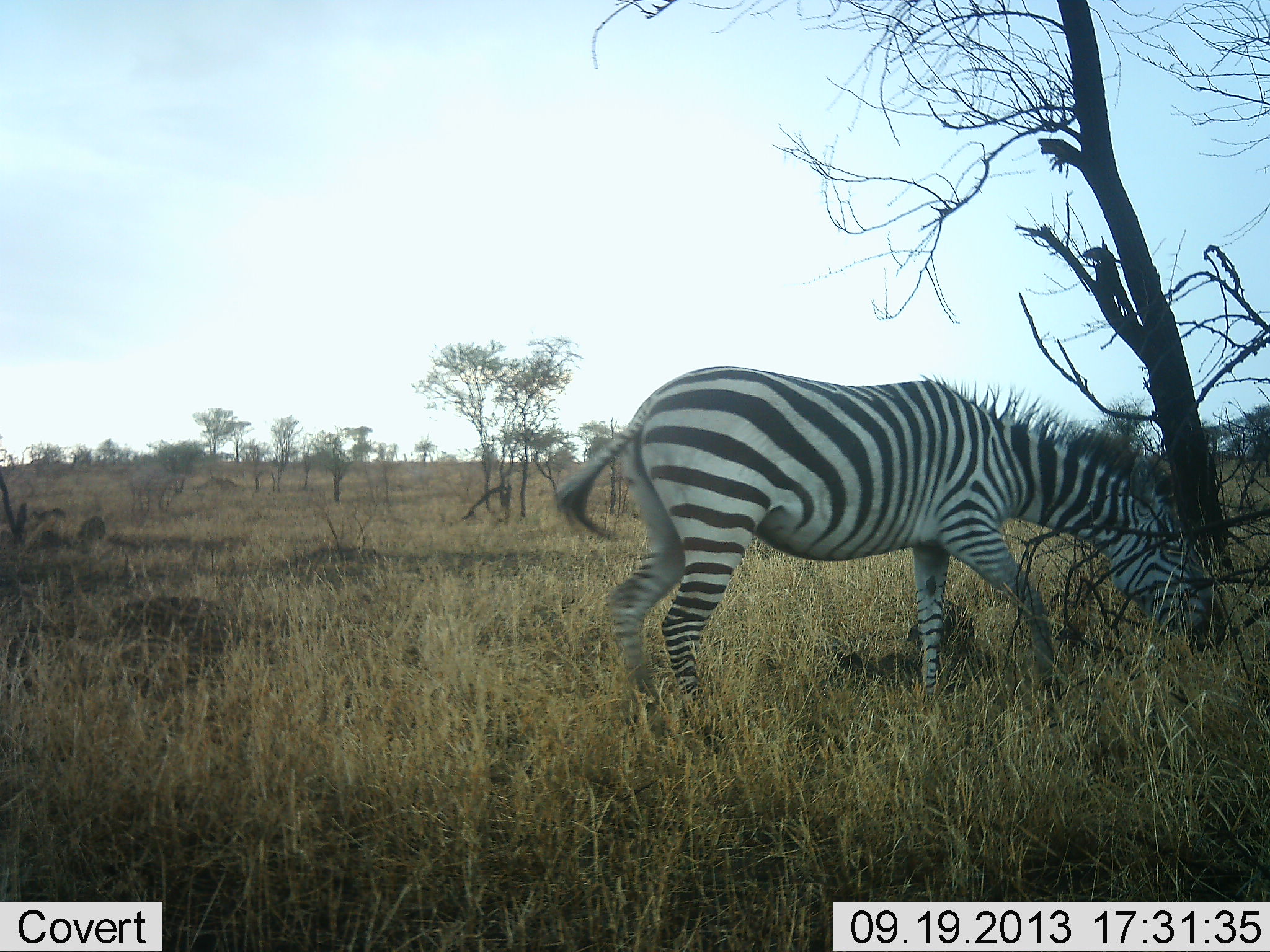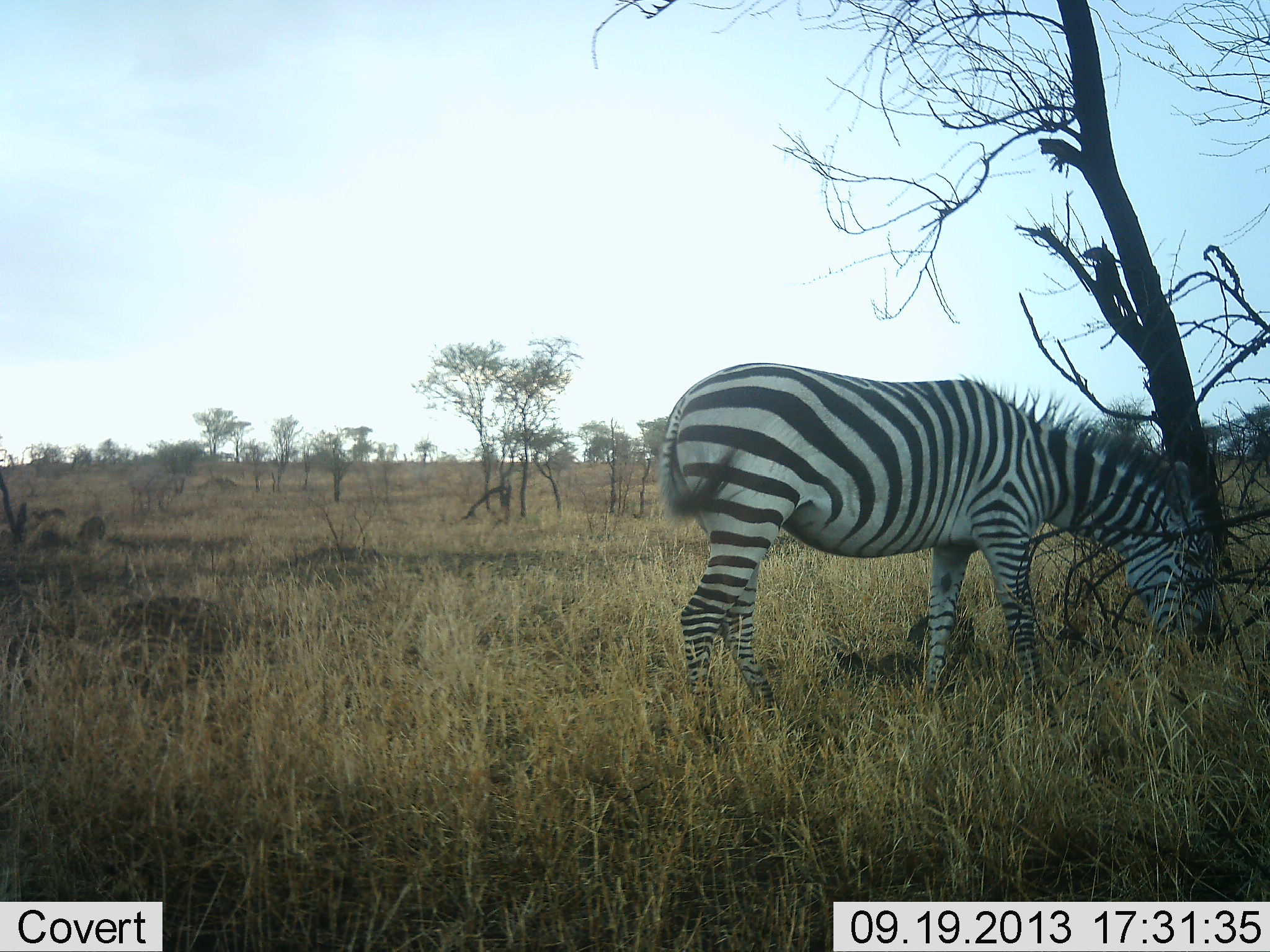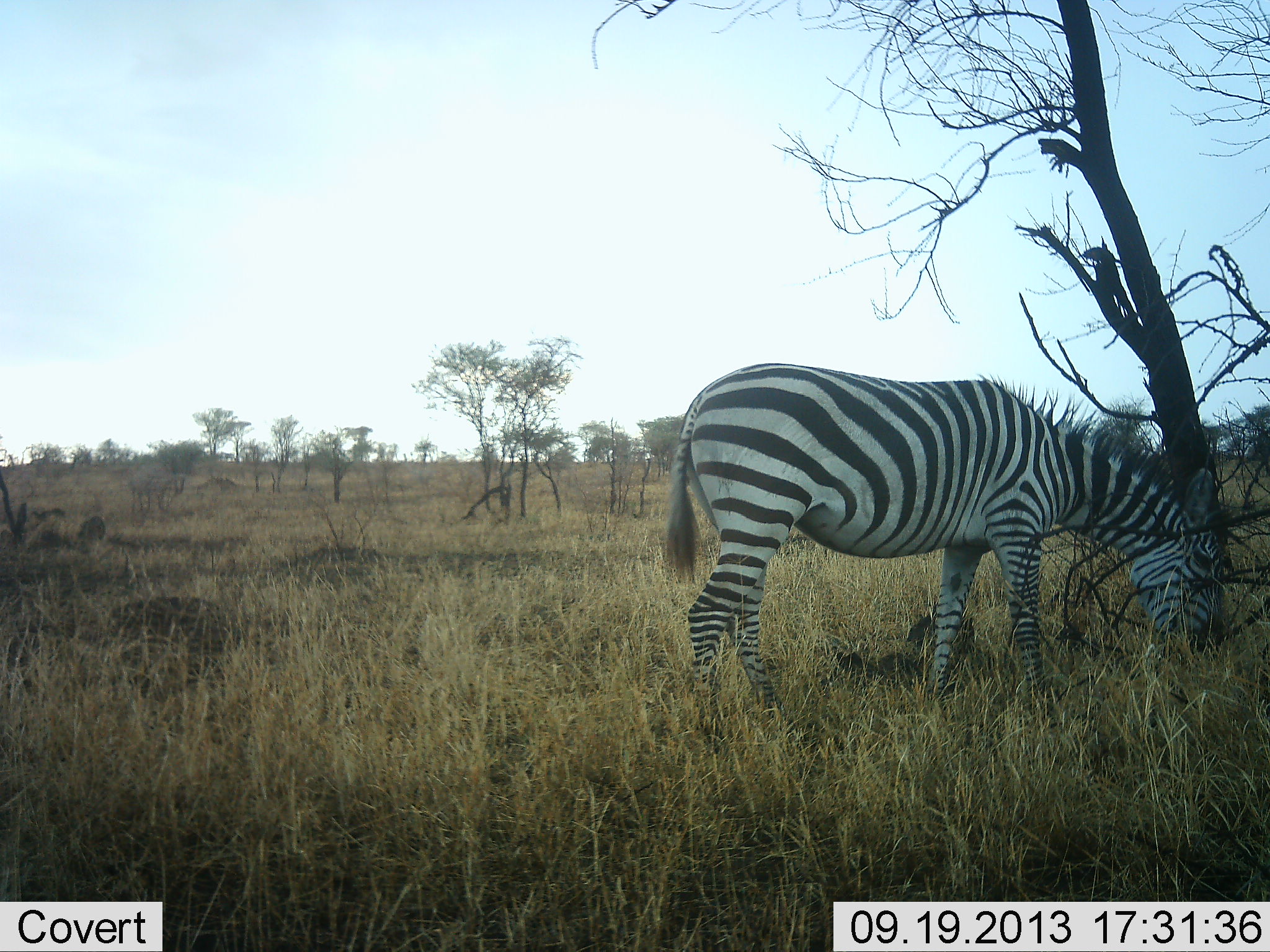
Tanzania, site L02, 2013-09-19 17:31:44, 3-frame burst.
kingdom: Animalia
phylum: Chordata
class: Mammalia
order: Perissodactyla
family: Equidae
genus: Equus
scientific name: Equus quagga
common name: plains zebra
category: zebra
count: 1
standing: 20%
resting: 0%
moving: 10%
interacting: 0%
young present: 0%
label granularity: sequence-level